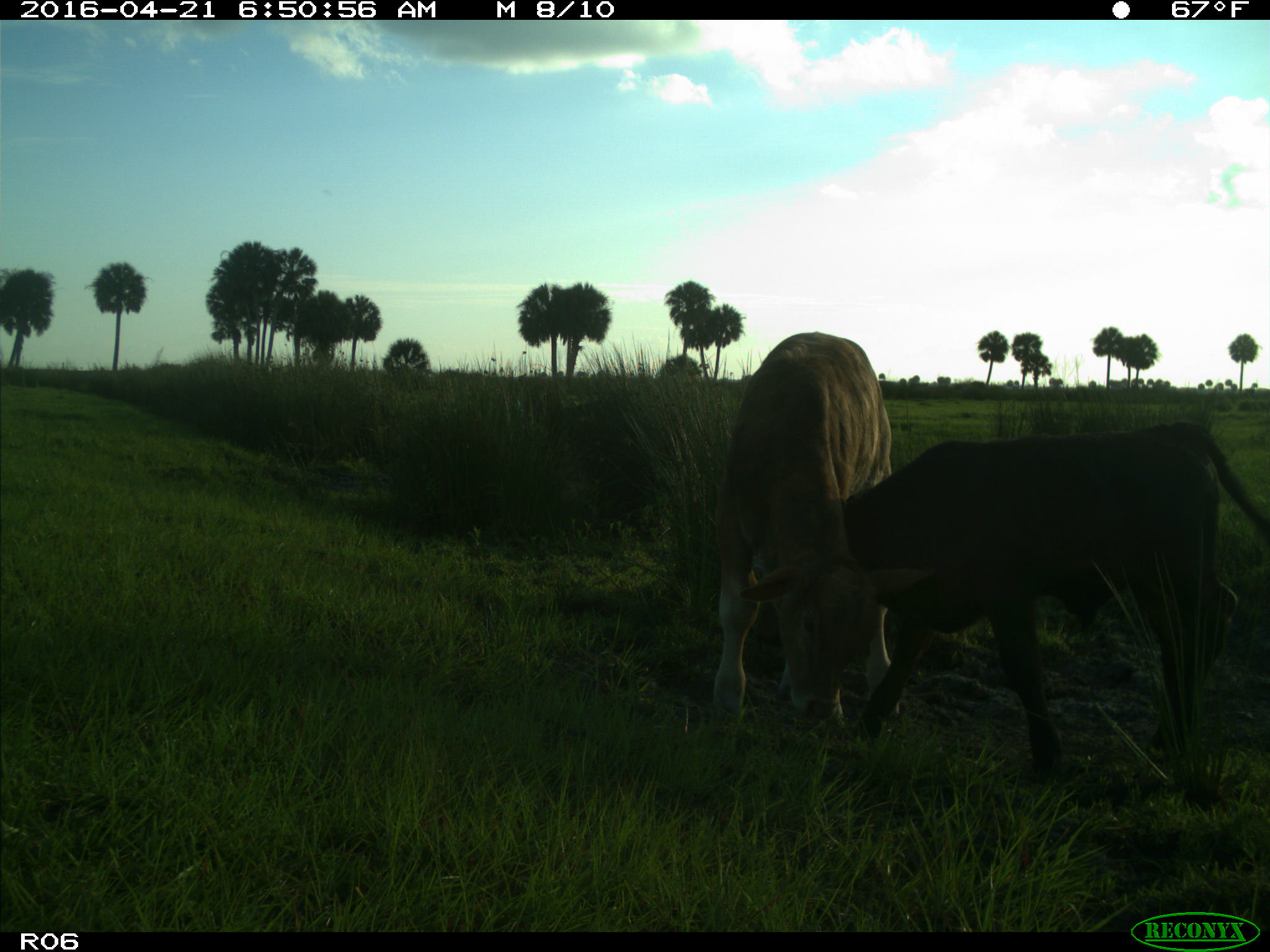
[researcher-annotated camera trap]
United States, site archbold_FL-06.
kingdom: Animalia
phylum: Chordata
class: Mammalia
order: Artiodactyla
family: Bovidae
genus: Bos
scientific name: Bos taurus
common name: domestic cow